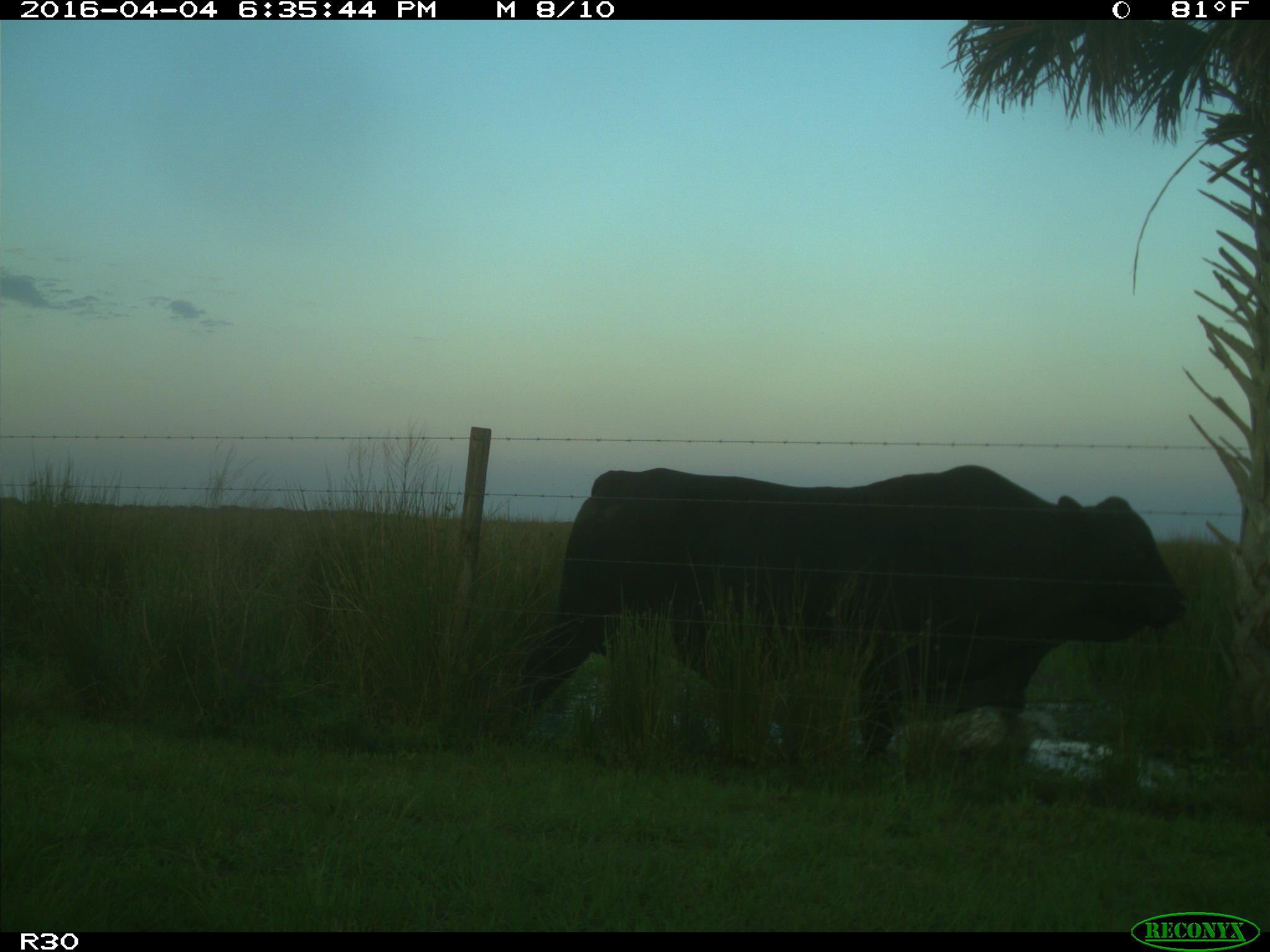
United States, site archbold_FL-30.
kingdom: Animalia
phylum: Chordata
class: Mammalia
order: Artiodactyla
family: Bovidae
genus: Bos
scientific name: Bos taurus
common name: domestic cow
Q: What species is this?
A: Bos taurus (domestic cow).